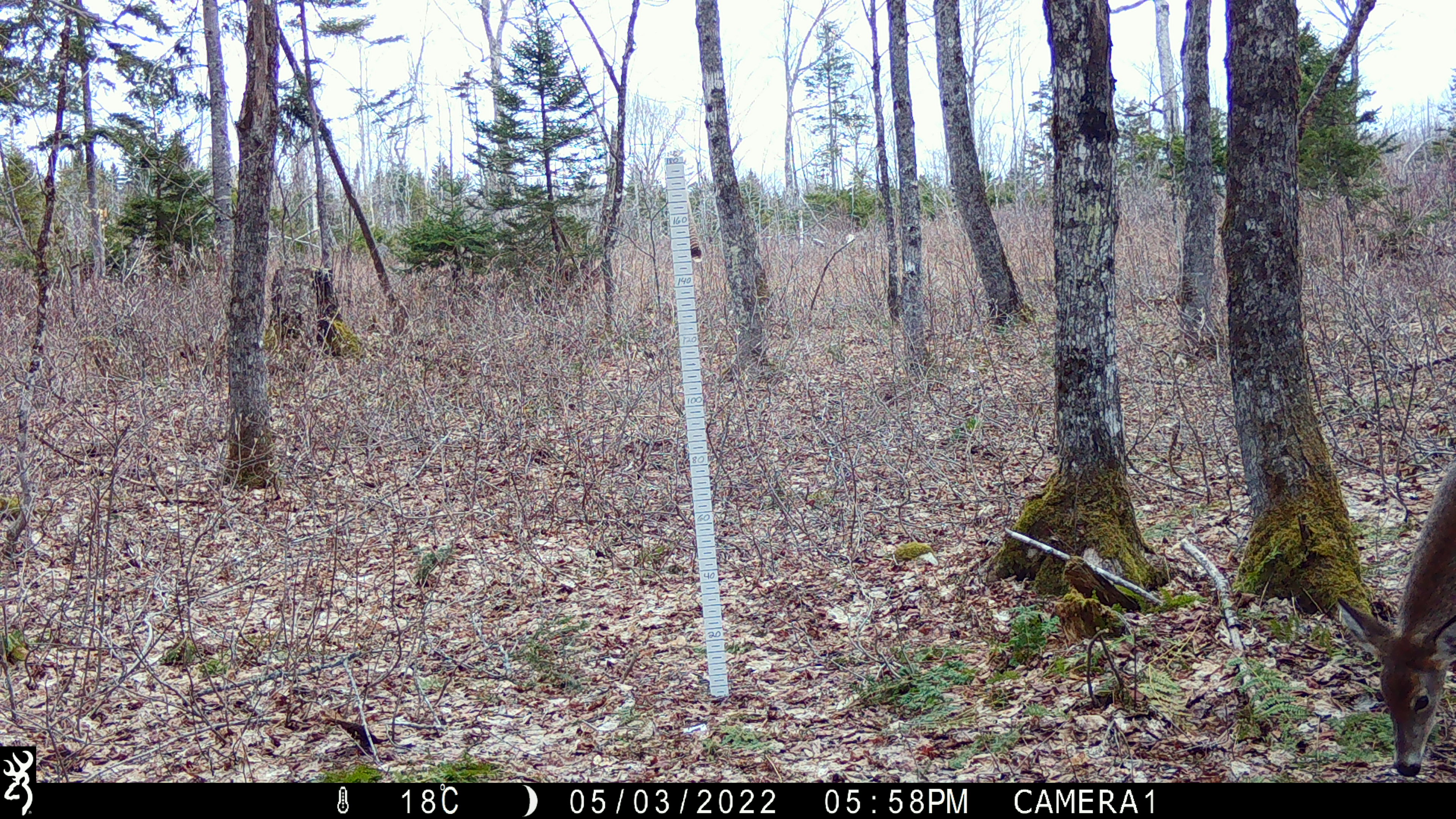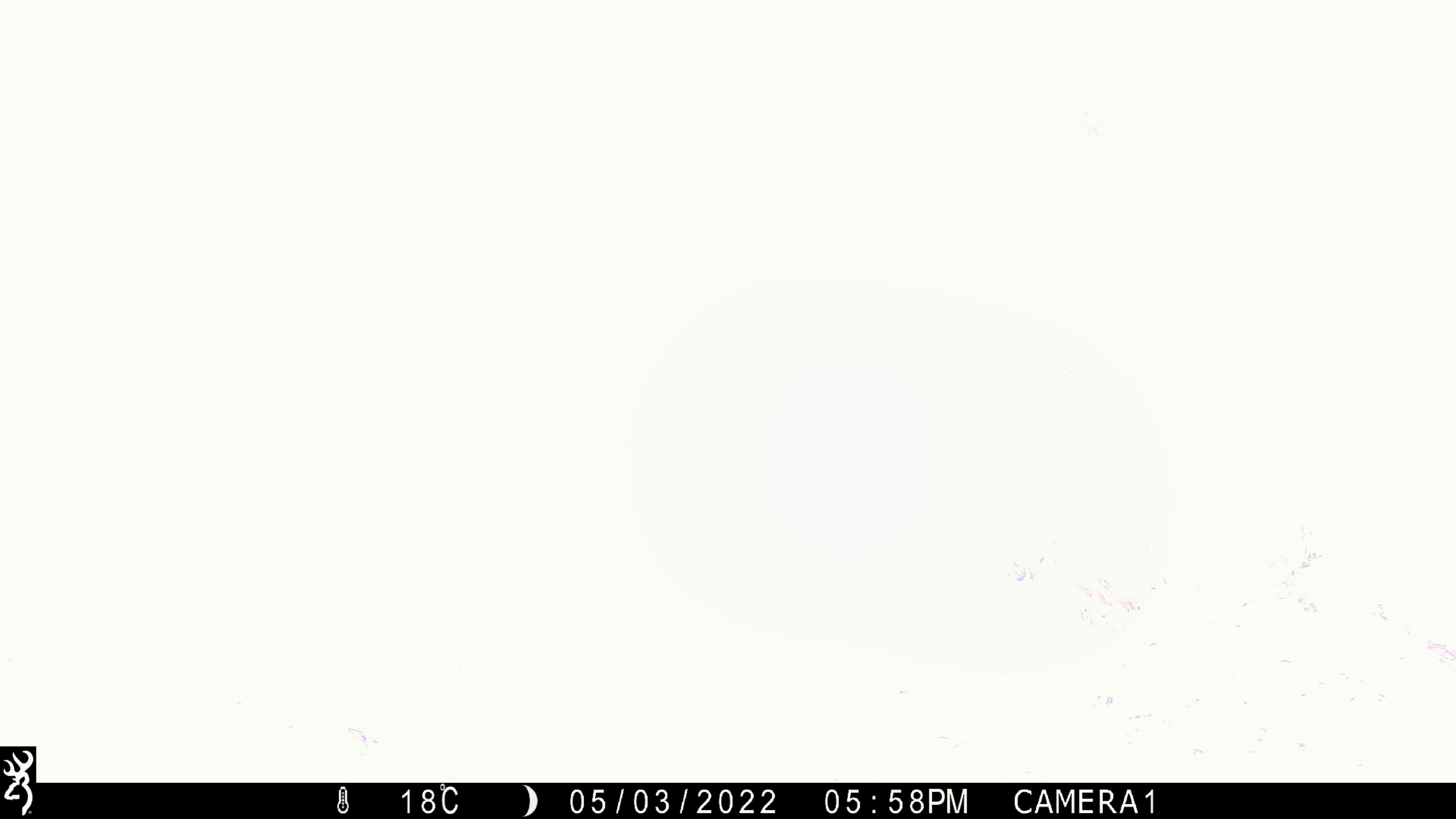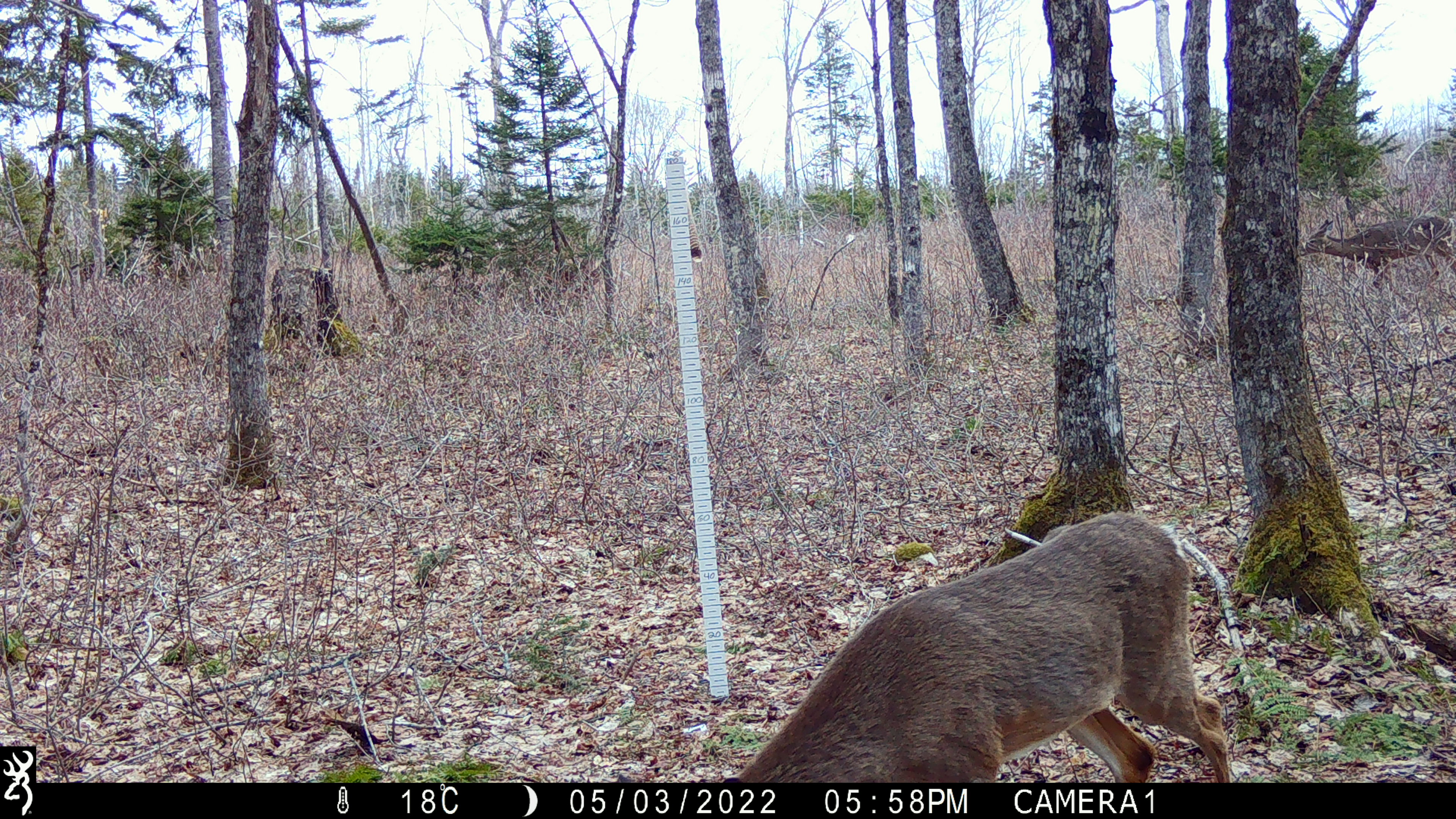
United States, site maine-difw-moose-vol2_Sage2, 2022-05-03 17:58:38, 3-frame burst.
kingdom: Animalia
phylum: Chordata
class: Mammalia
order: Artiodactyla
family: Cervidae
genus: Odocoileus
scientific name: Odocoileus virginianus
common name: white-tailed deer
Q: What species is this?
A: White-tailed deer (Odocoileus virginianus).